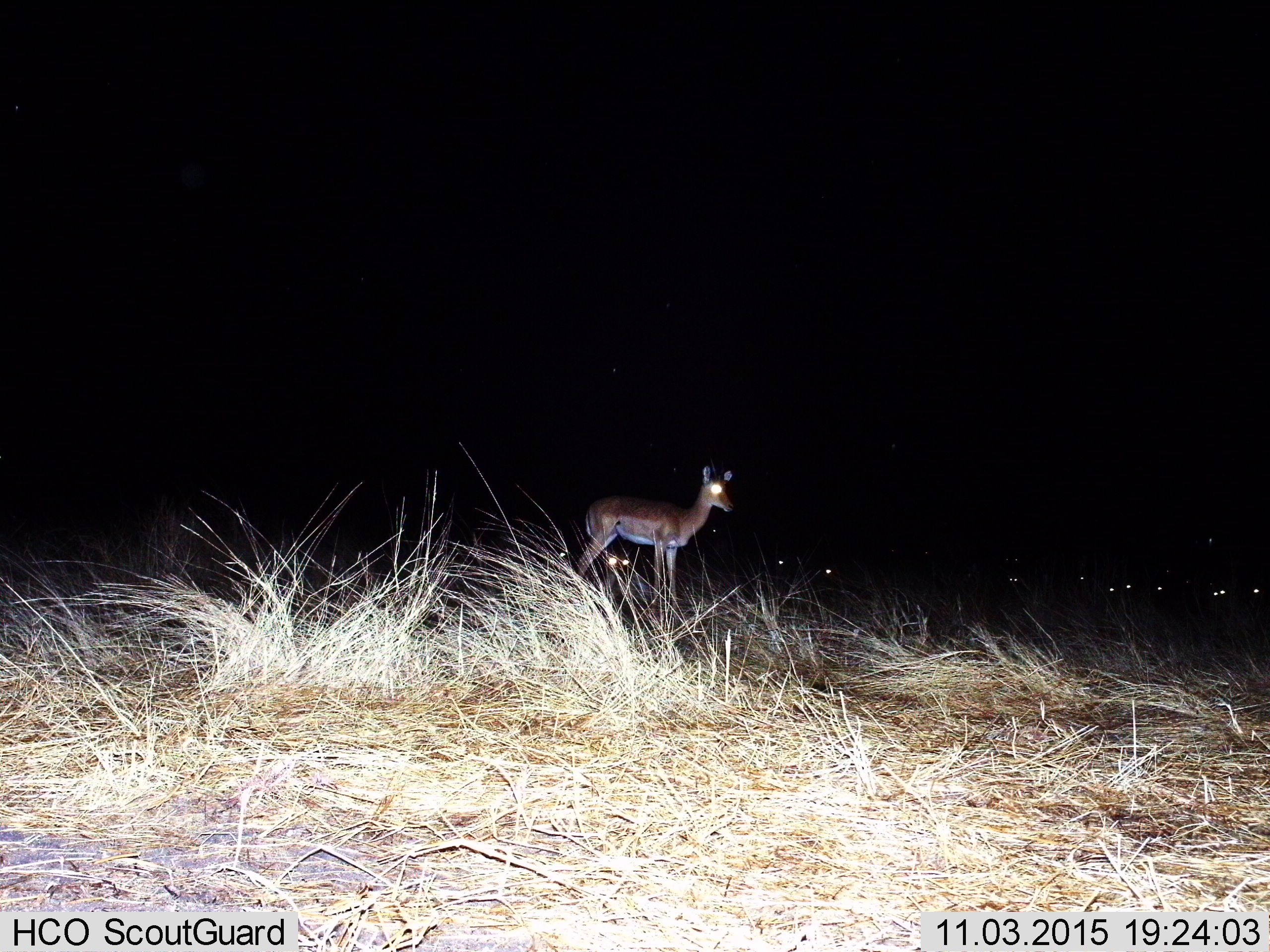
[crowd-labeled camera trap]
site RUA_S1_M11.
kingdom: Animalia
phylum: Chordata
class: Mammalia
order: Artiodactyla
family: Bovidae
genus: Aepyceros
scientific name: Aepyceros melampus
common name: impala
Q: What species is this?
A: Impala (Aepyceros melampus).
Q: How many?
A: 9.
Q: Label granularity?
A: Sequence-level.